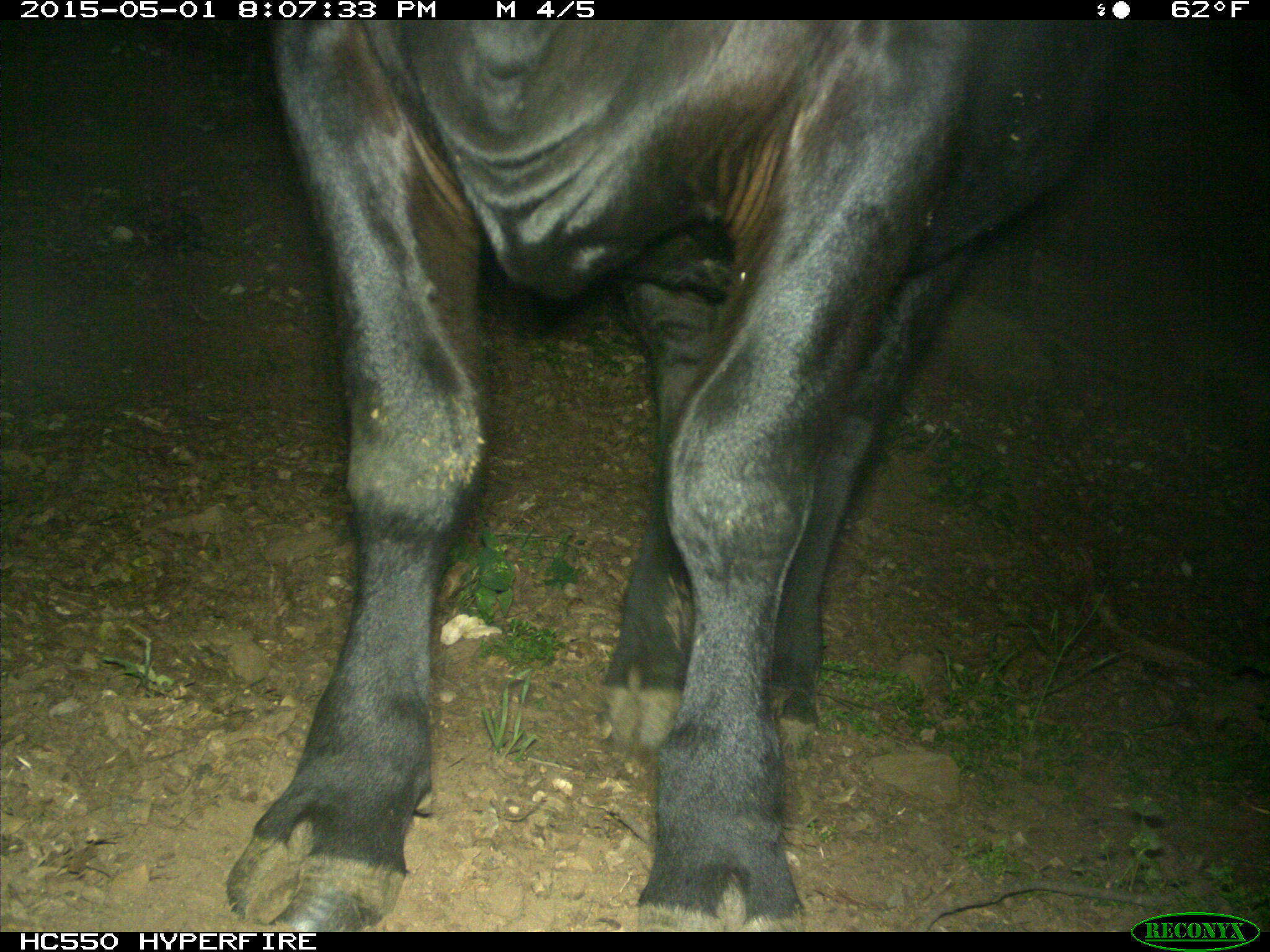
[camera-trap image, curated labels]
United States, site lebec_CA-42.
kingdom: Animalia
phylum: Chordata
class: Mammalia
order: Artiodactyla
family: Bovidae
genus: Bos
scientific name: Bos taurus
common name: domestic cow